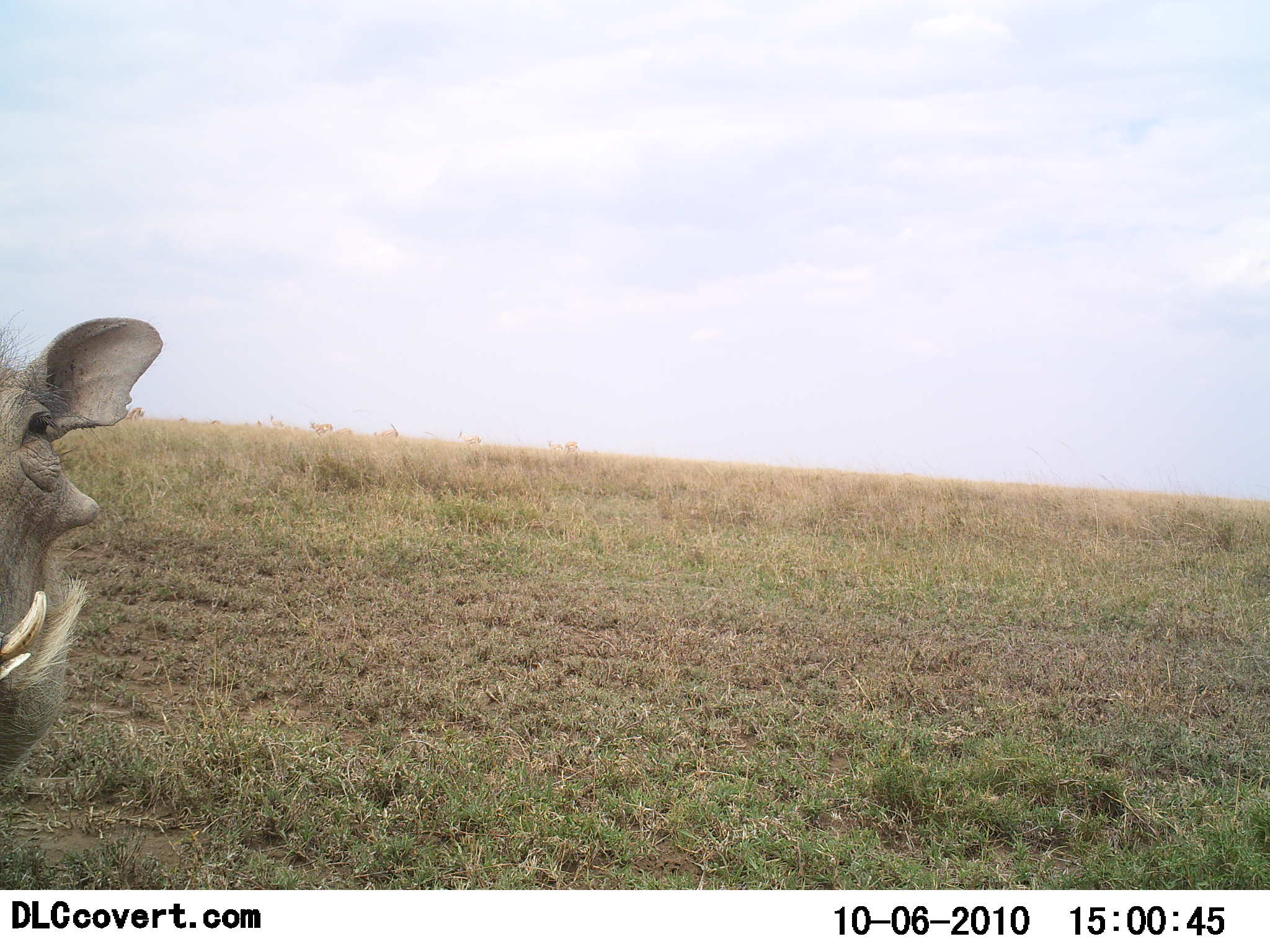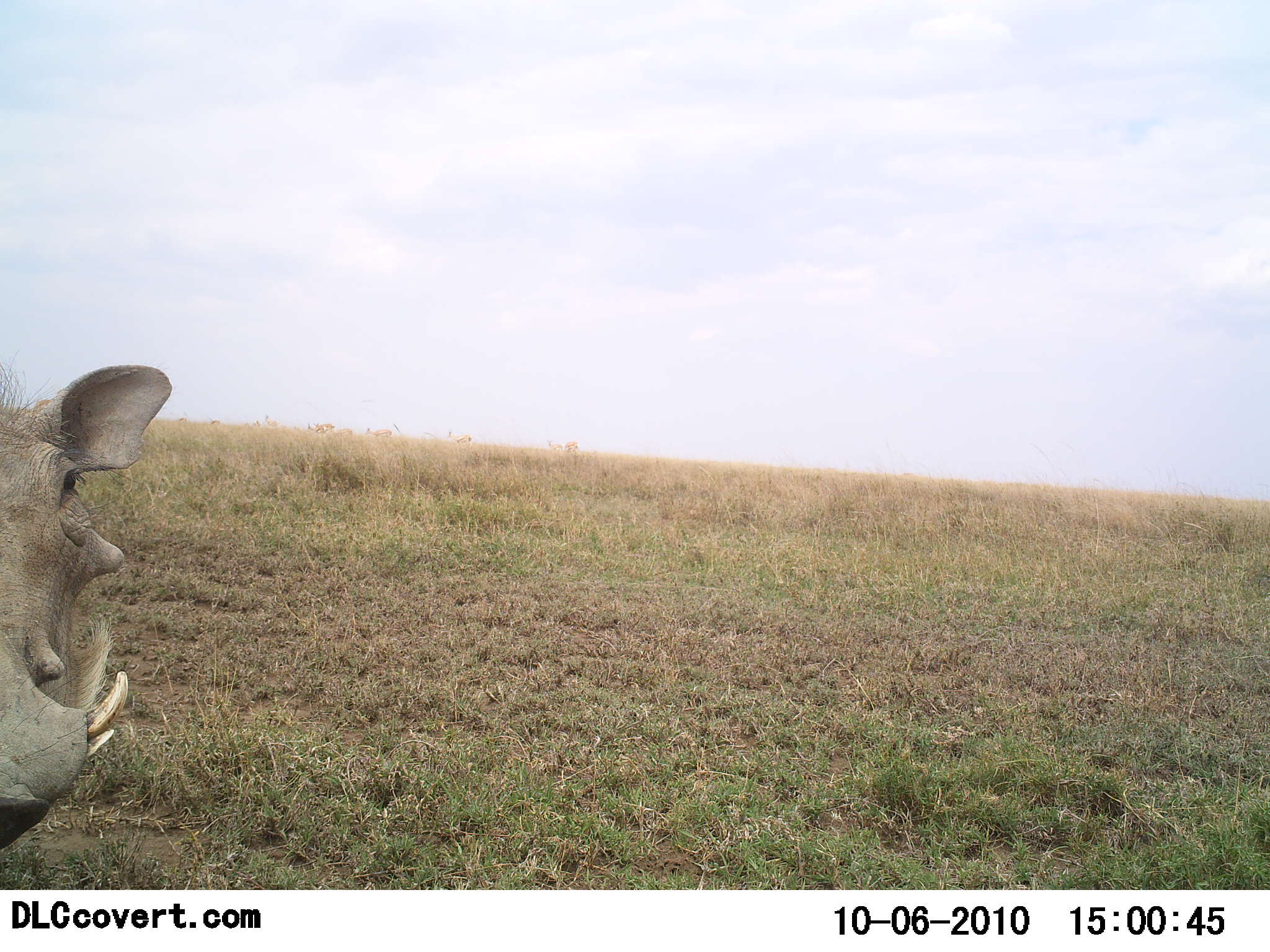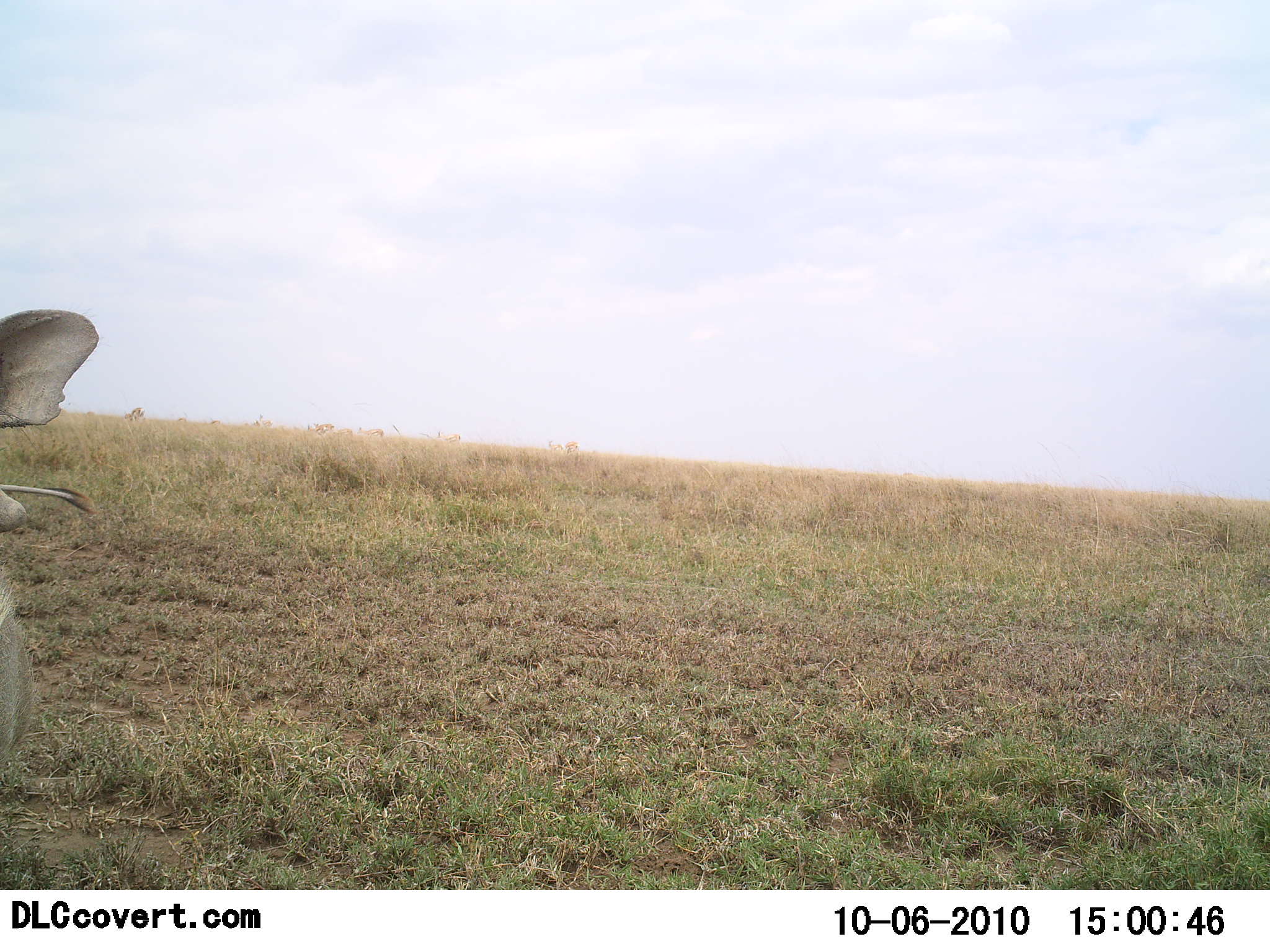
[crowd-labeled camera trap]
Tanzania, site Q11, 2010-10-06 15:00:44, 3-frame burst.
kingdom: Animalia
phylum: Chordata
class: Mammalia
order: Artiodactyla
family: Suidae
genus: Phacochoerus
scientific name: Phacochoerus africanus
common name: warthog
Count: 1.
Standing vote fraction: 92%.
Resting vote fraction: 0%.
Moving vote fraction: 8%.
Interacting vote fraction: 0%.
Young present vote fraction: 0%.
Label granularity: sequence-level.